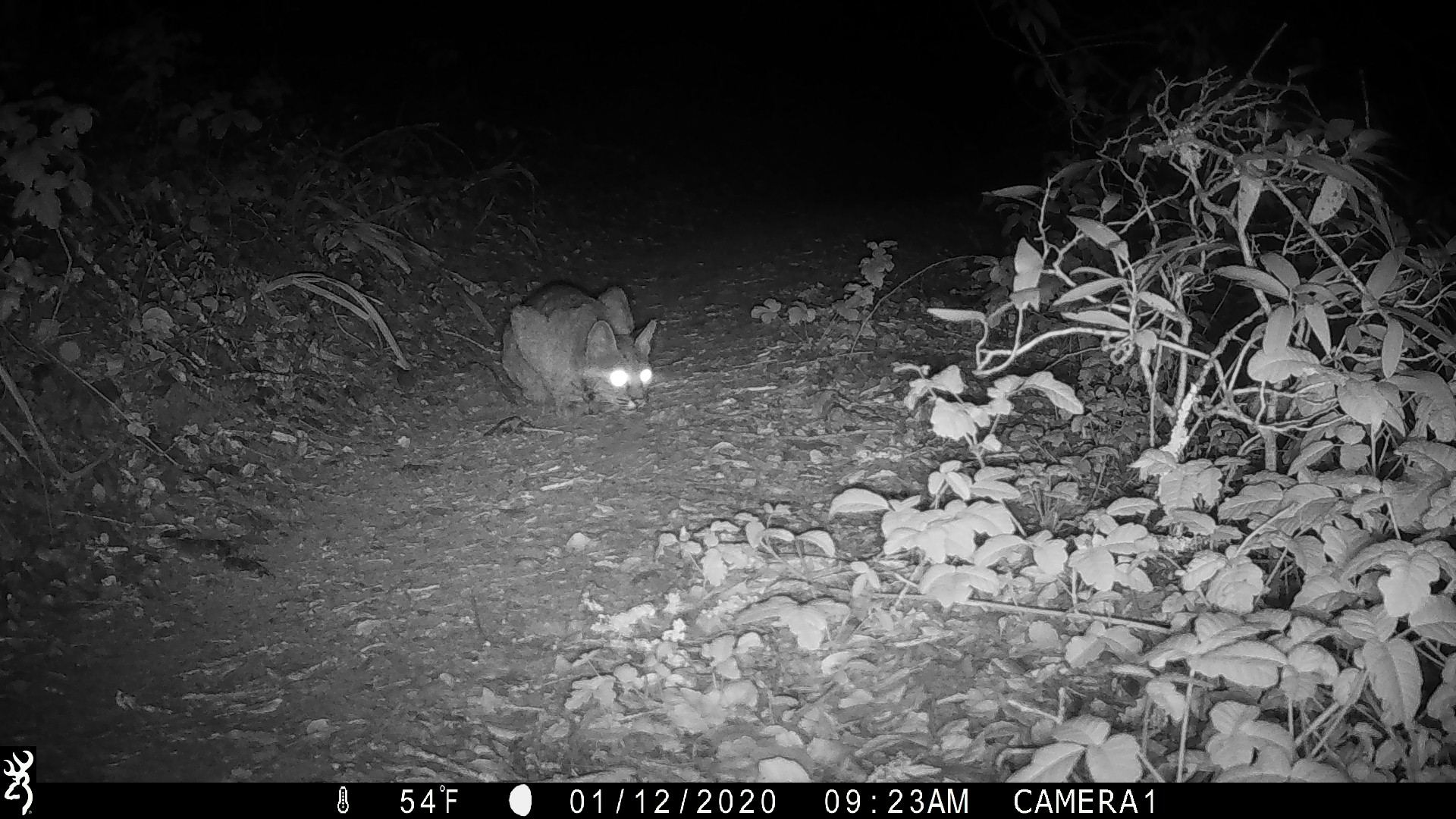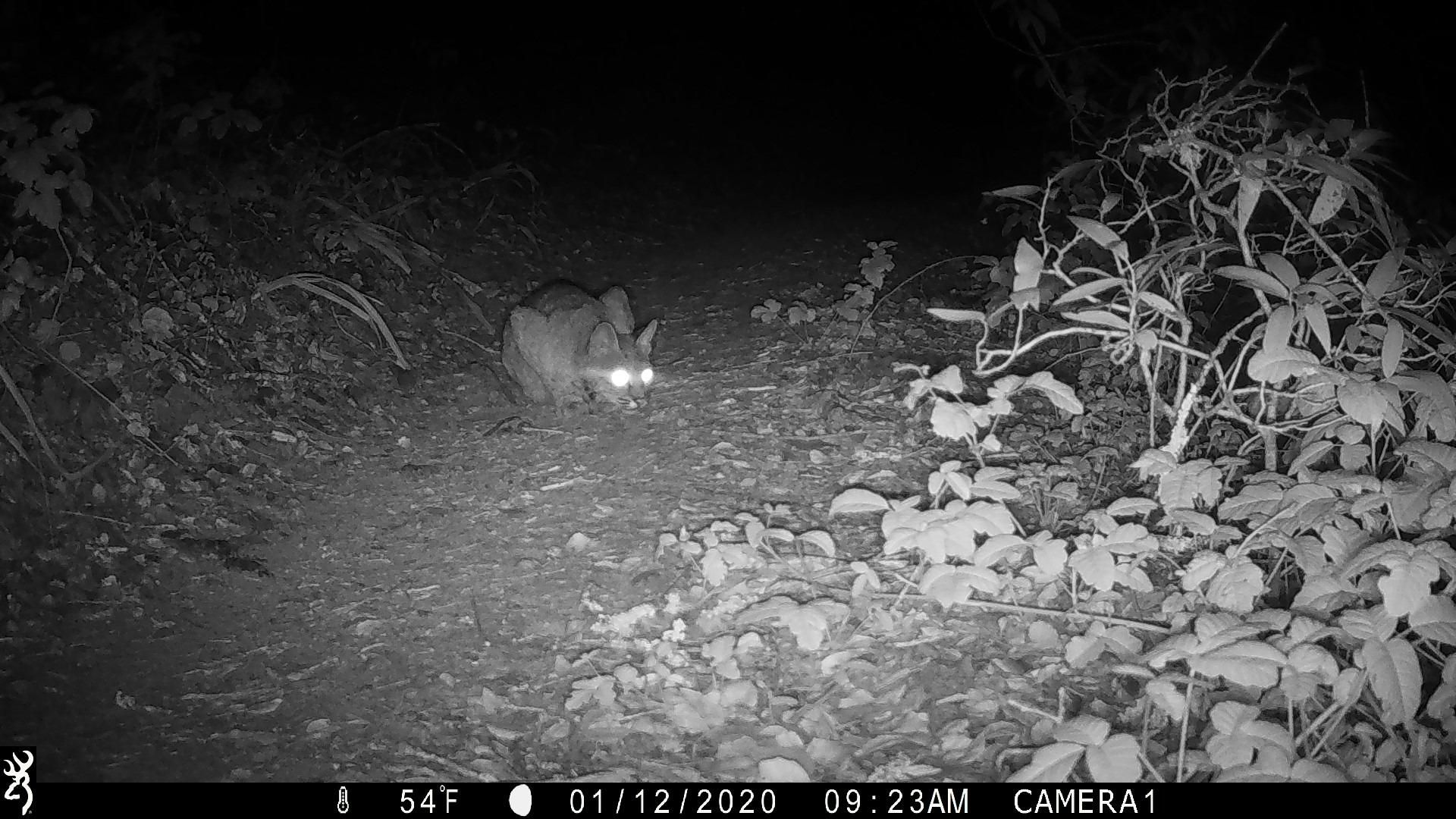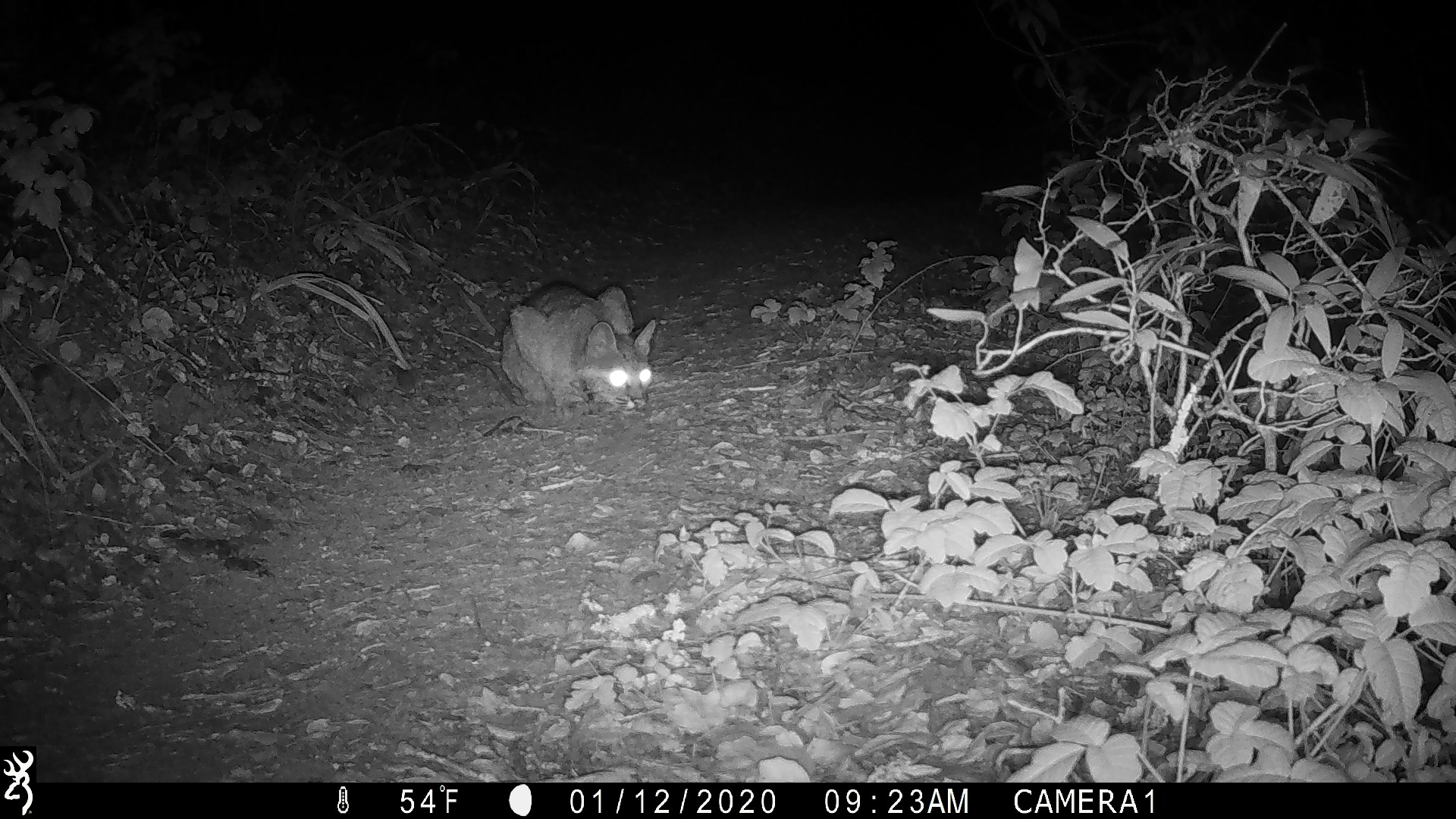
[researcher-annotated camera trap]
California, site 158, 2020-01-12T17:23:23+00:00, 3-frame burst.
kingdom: Animalia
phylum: Chordata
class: Mammalia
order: Carnivora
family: Felidae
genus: Lynx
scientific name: Lynx rufus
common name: bobcat